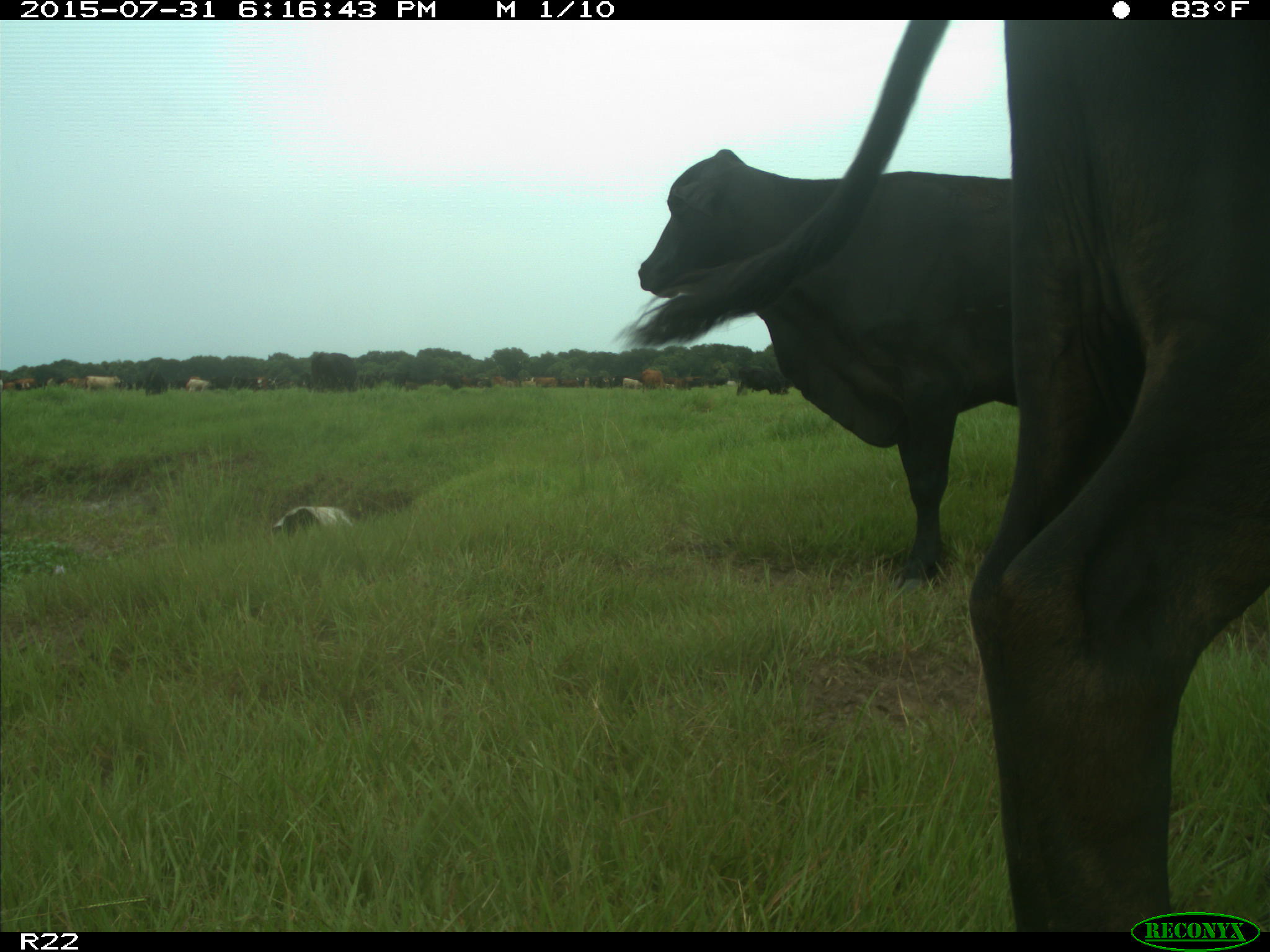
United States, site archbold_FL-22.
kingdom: Animalia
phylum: Chordata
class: Mammalia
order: Artiodactyla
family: Bovidae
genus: Bos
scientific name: Bos taurus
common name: domestic cow